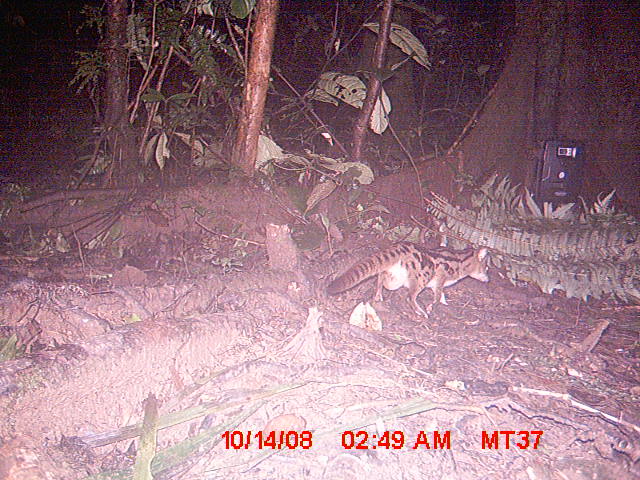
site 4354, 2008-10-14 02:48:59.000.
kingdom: Animalia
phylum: Chordata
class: Aves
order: Cuculiformes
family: Cuculidae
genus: Coua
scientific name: Coua serriana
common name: red-breasted coua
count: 1